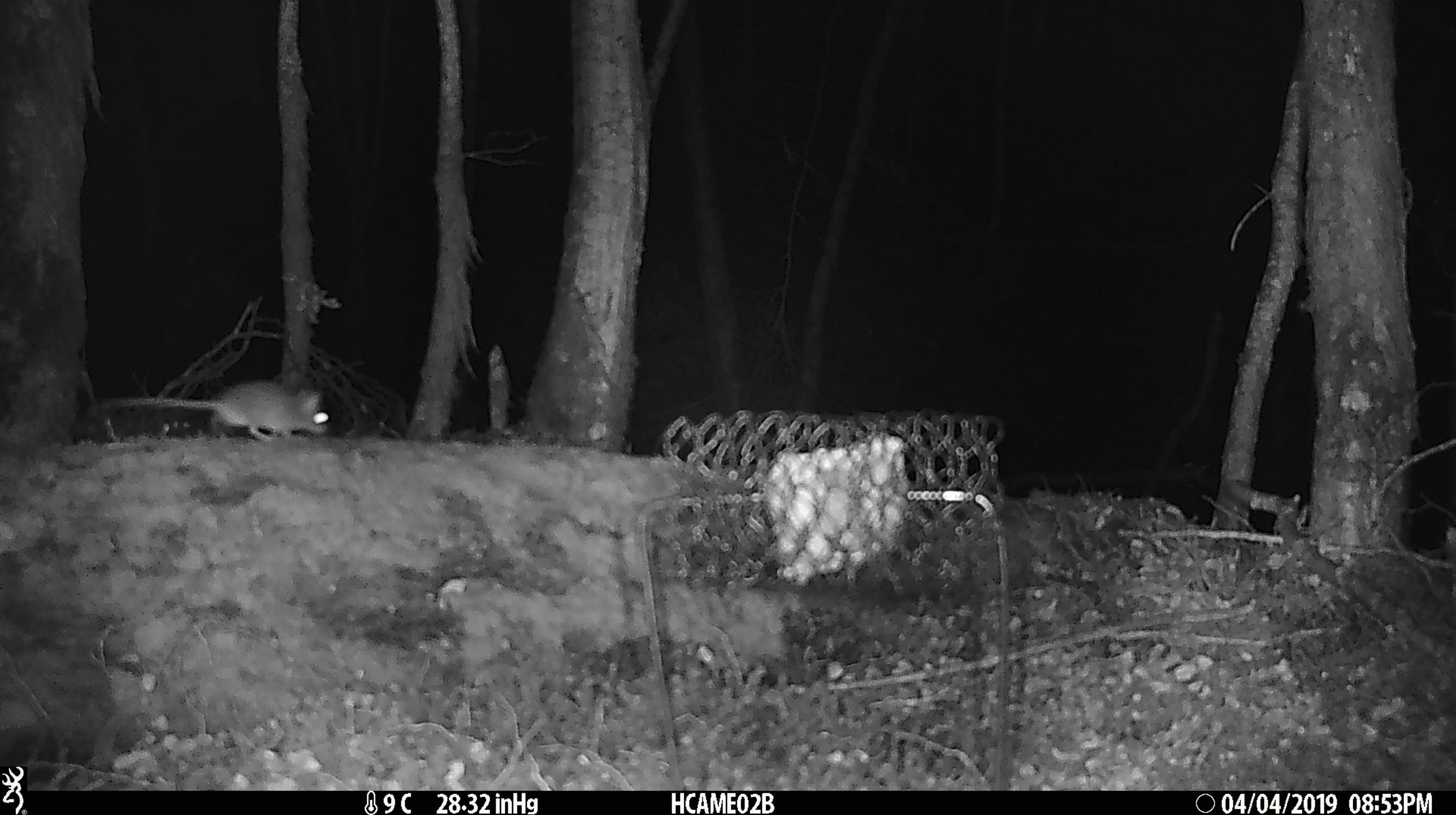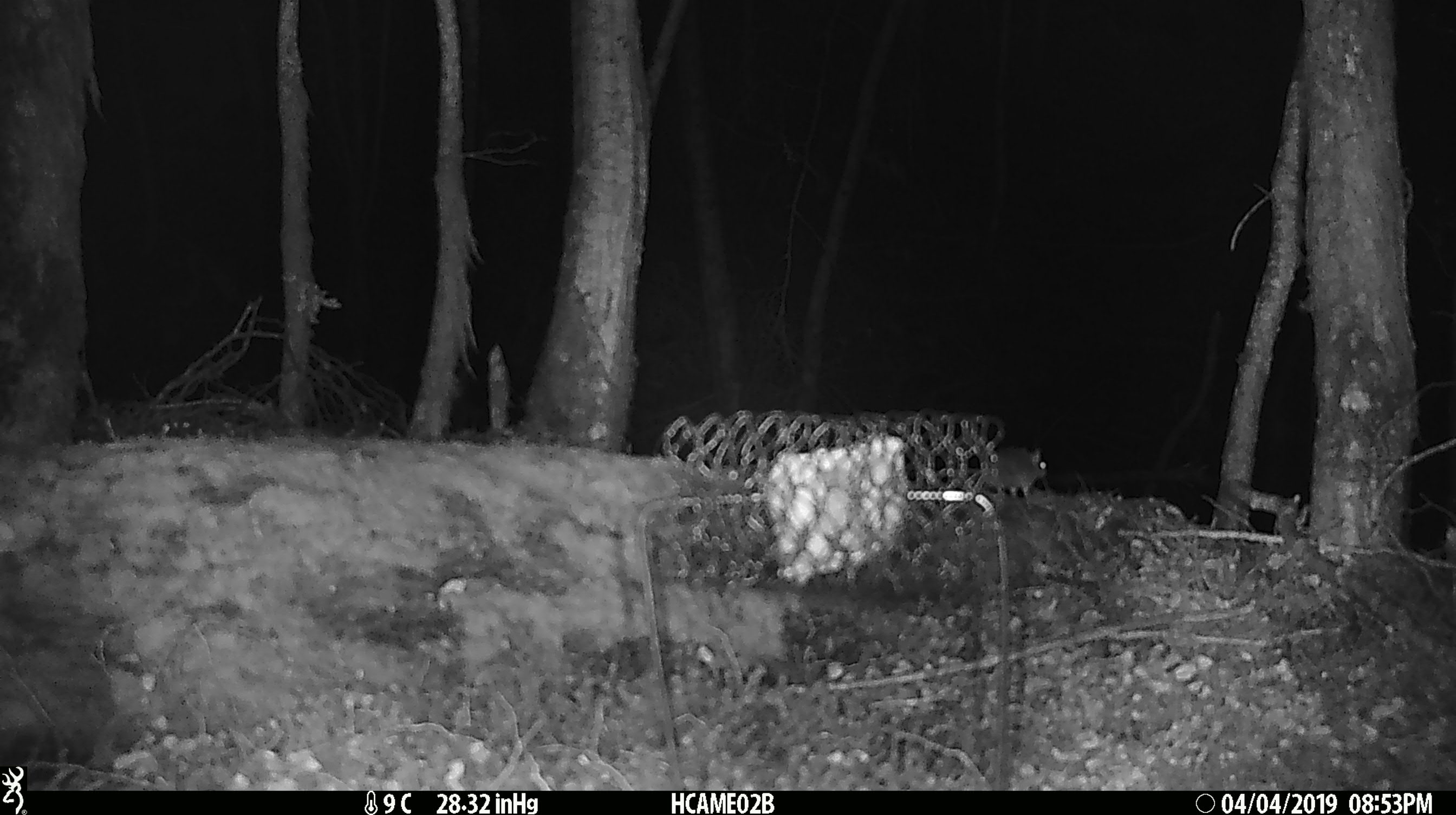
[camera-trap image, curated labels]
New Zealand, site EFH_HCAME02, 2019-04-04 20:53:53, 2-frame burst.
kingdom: Animalia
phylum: Chordata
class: Mammalia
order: Rodentia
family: Muridae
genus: Mus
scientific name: Mus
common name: mouse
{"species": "mouse (Mus)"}